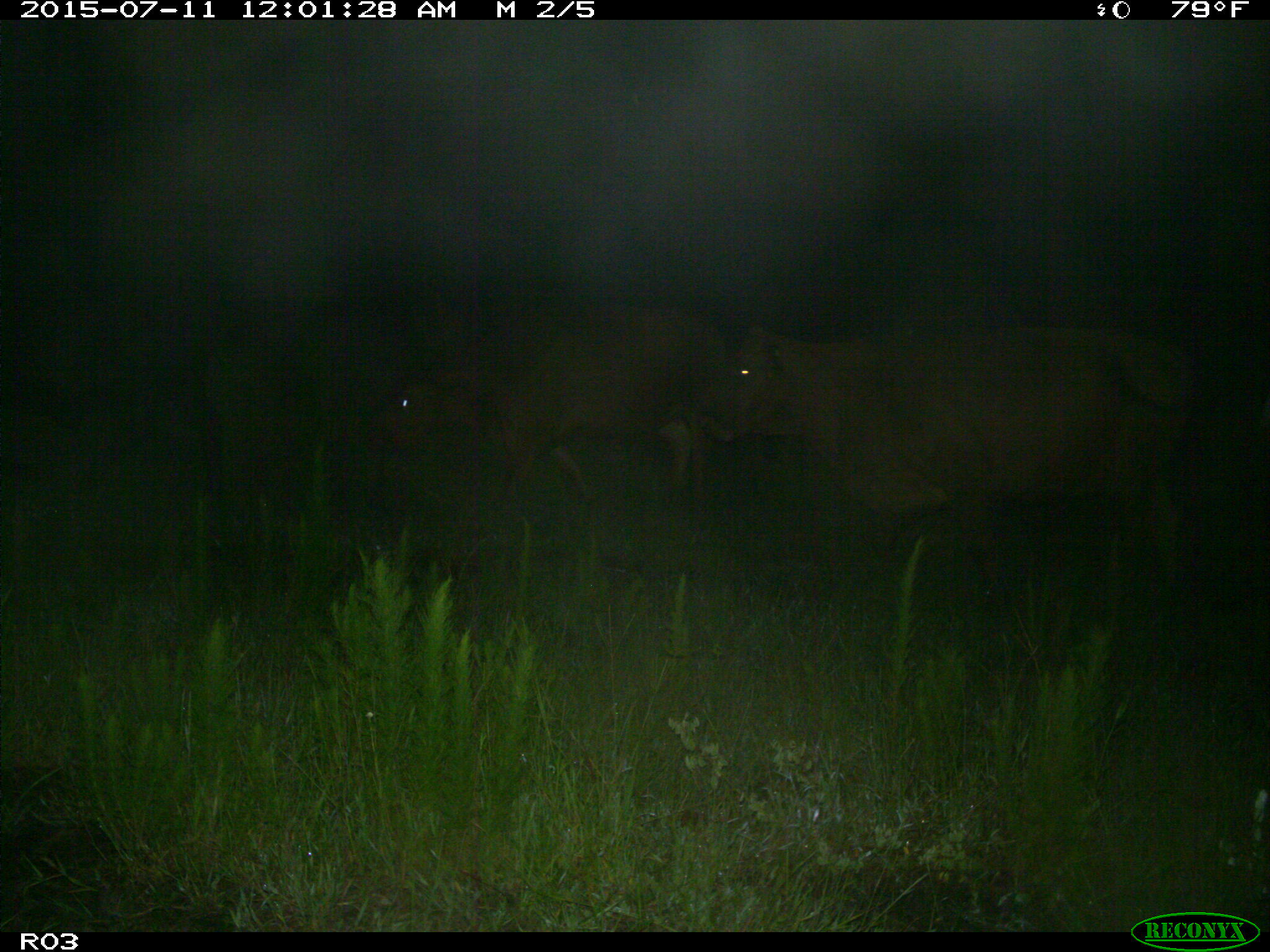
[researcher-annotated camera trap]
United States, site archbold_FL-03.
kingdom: Animalia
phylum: Chordata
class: Mammalia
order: Artiodactyla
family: Bovidae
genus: Bos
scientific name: Bos taurus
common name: domestic cow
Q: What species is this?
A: Bos taurus (domestic cow).